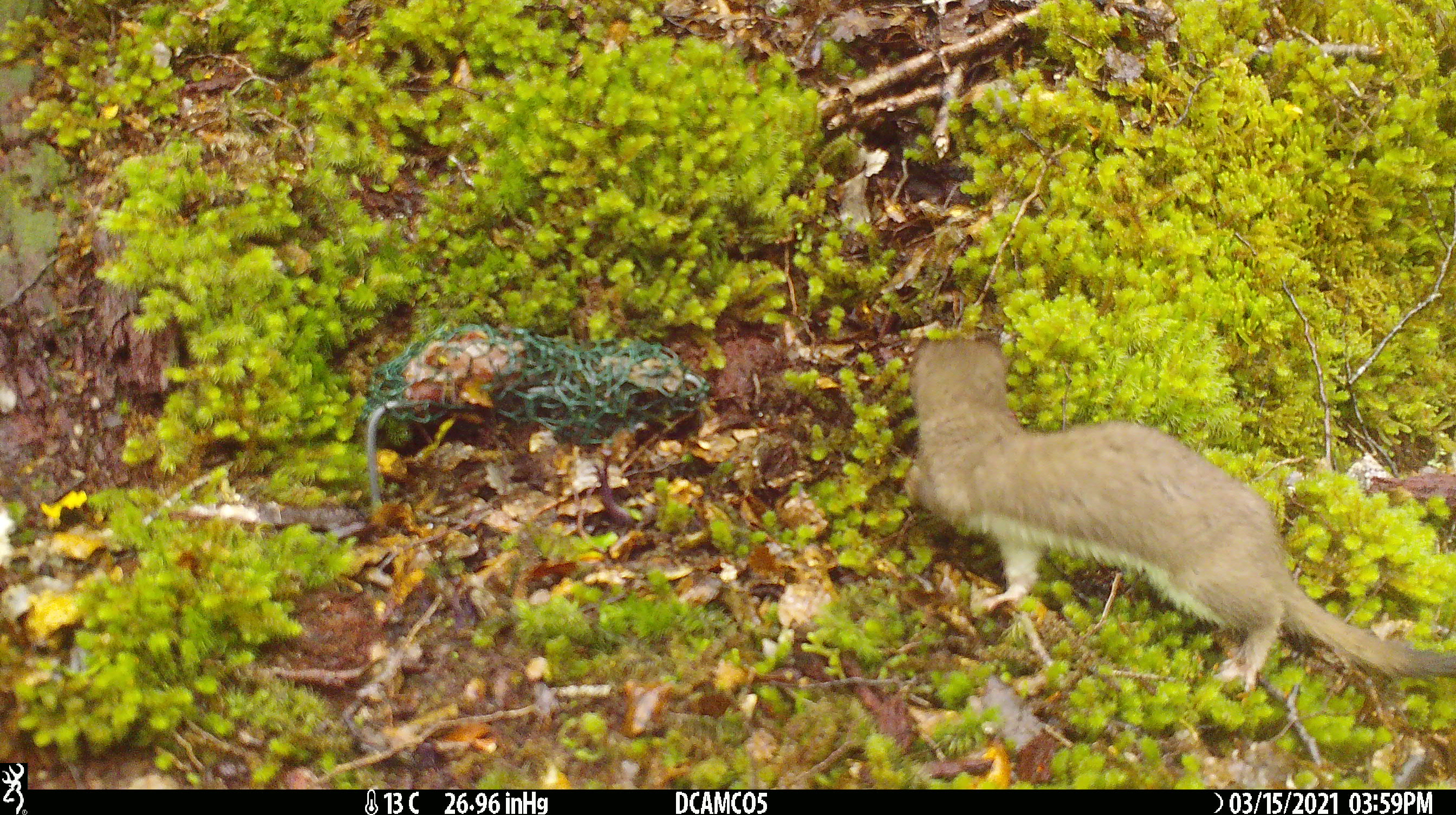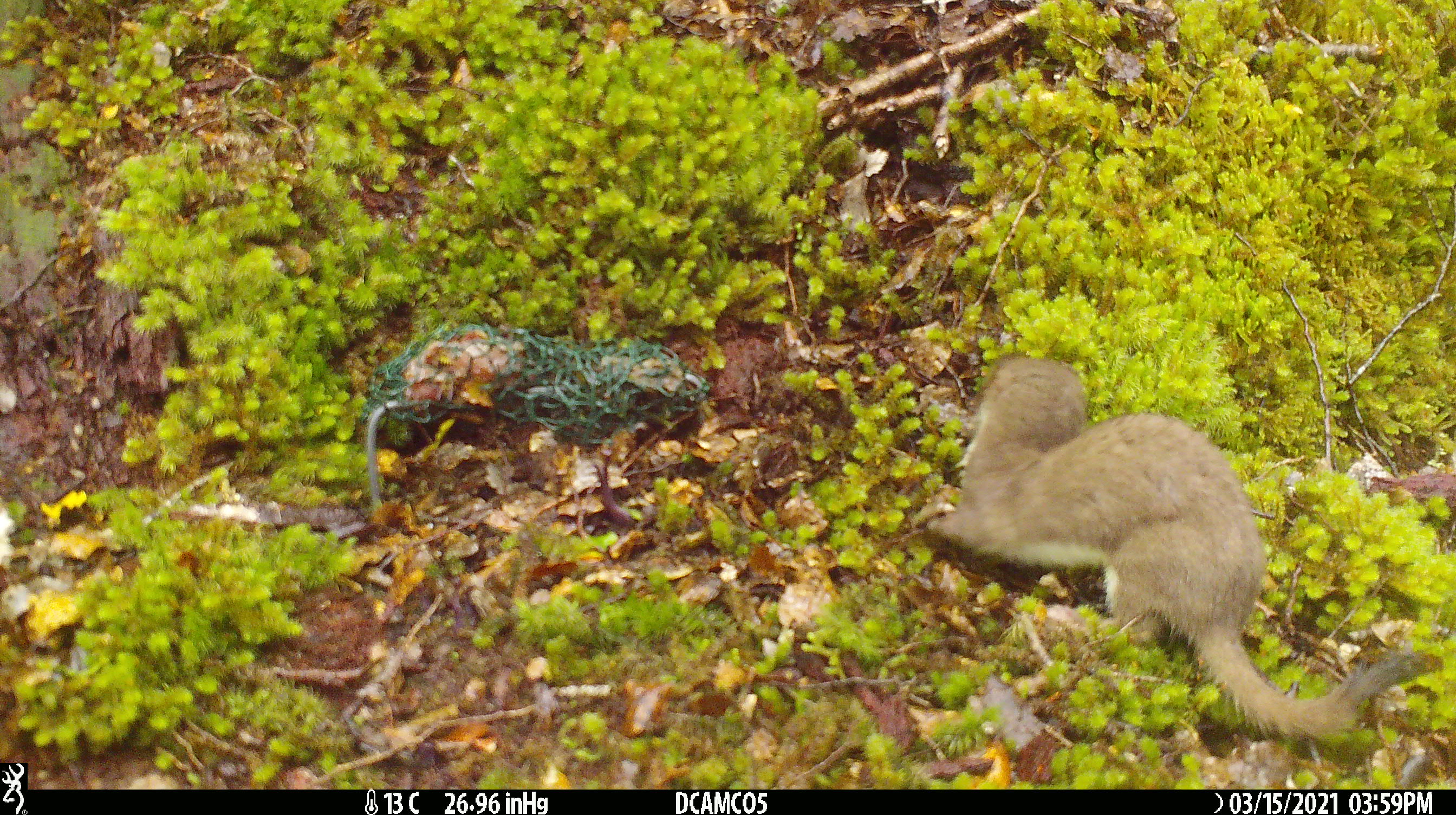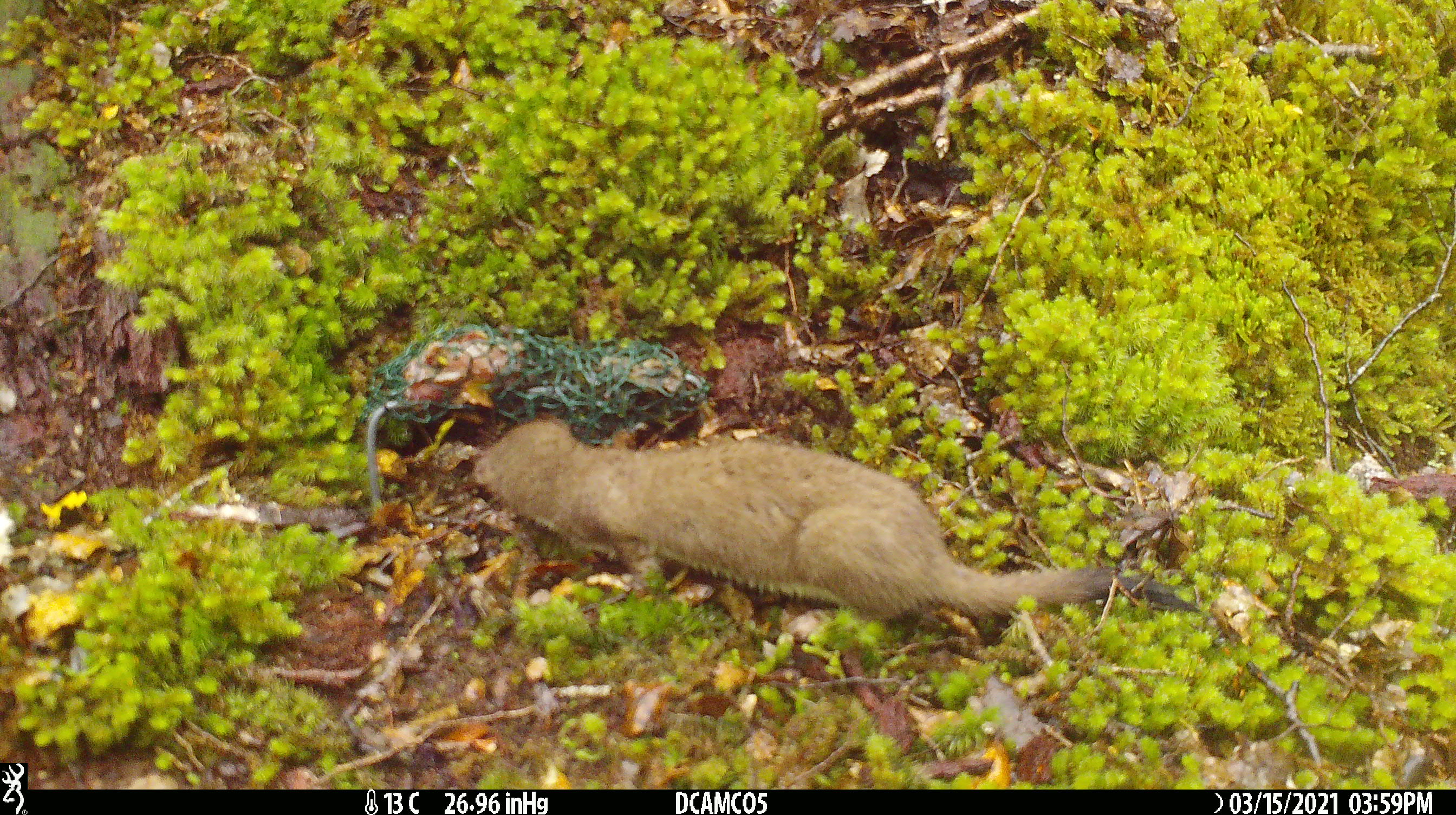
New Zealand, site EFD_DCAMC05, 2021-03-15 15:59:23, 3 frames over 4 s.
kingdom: Animalia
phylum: Chordata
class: Mammalia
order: Carnivora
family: Mustelidae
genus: Mustela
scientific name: Mustela erminea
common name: stoat